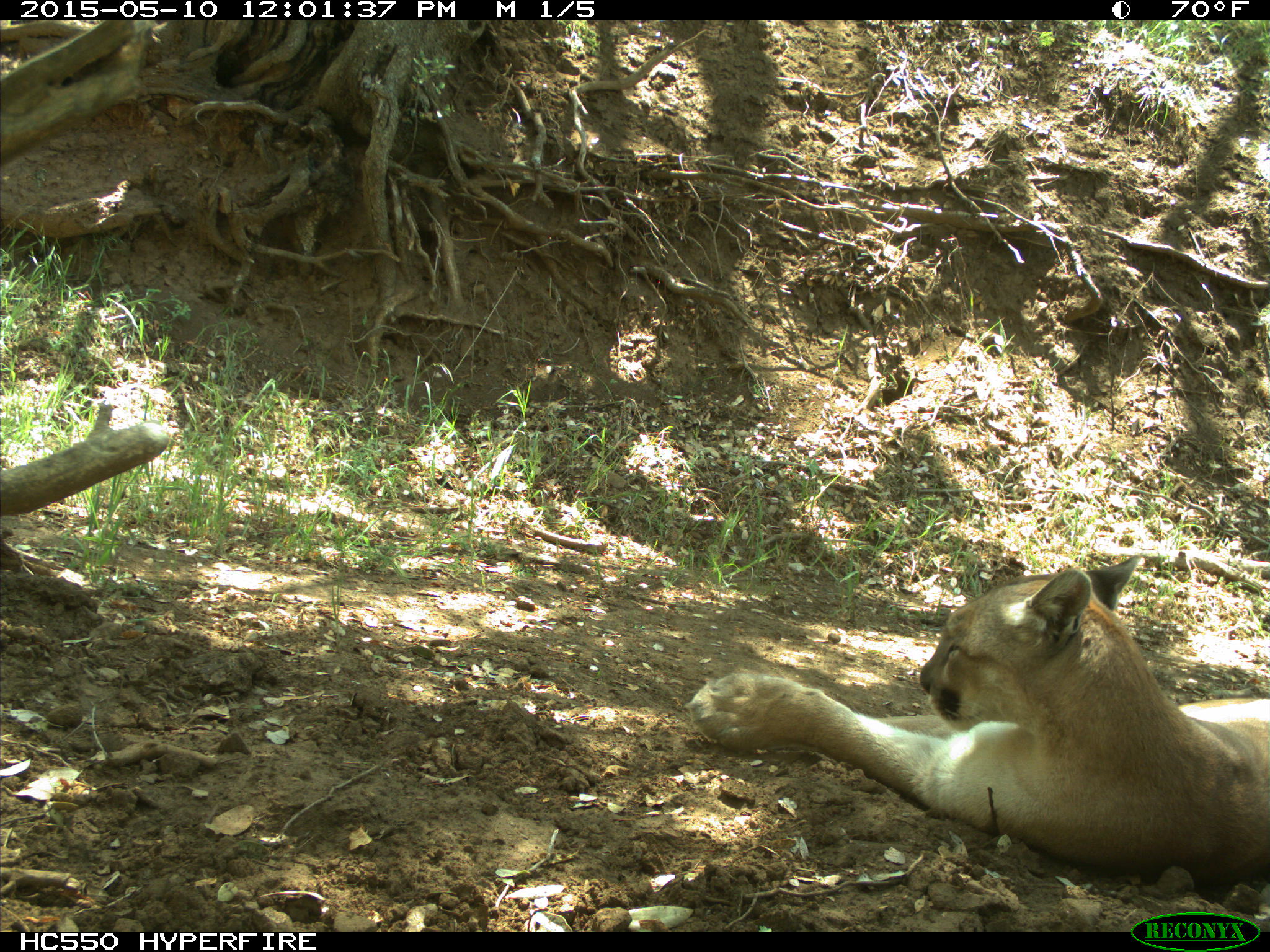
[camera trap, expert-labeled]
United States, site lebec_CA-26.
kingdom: Animalia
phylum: Chordata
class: Mammalia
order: Carnivora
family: Felidae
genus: Puma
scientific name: Puma concolor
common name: mountain lion